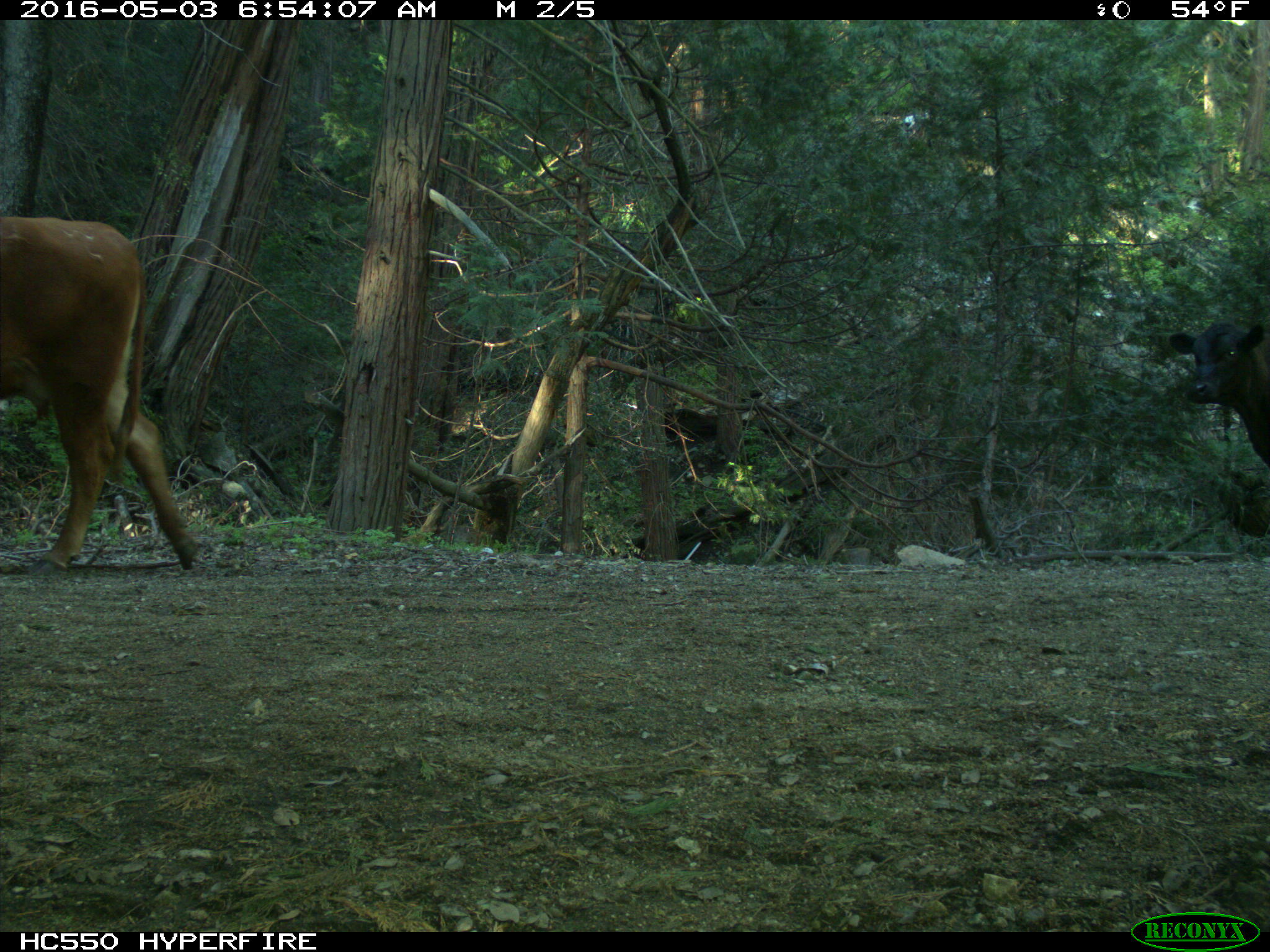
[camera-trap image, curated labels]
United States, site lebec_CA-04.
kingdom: Animalia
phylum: Chordata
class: Mammalia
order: Artiodactyla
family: Bovidae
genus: Bos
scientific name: Bos taurus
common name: domestic cow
Bos taurus (domestic cow).